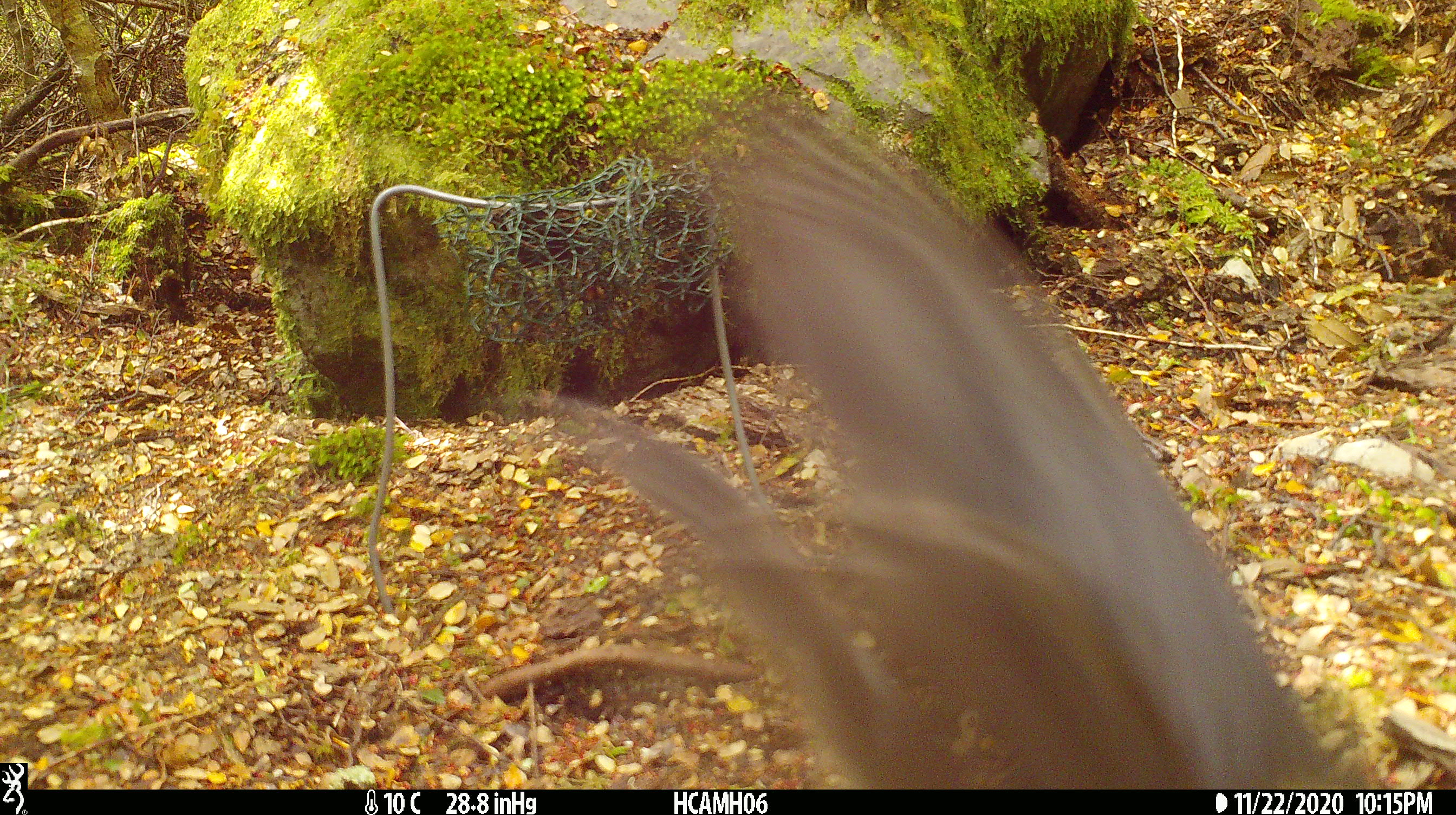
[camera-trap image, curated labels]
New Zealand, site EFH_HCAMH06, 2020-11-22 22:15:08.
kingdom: Animalia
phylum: Chordata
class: Aves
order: Passeriformes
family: Petroicidae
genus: Petroica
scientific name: Petroica australis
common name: new zealand robin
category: robin